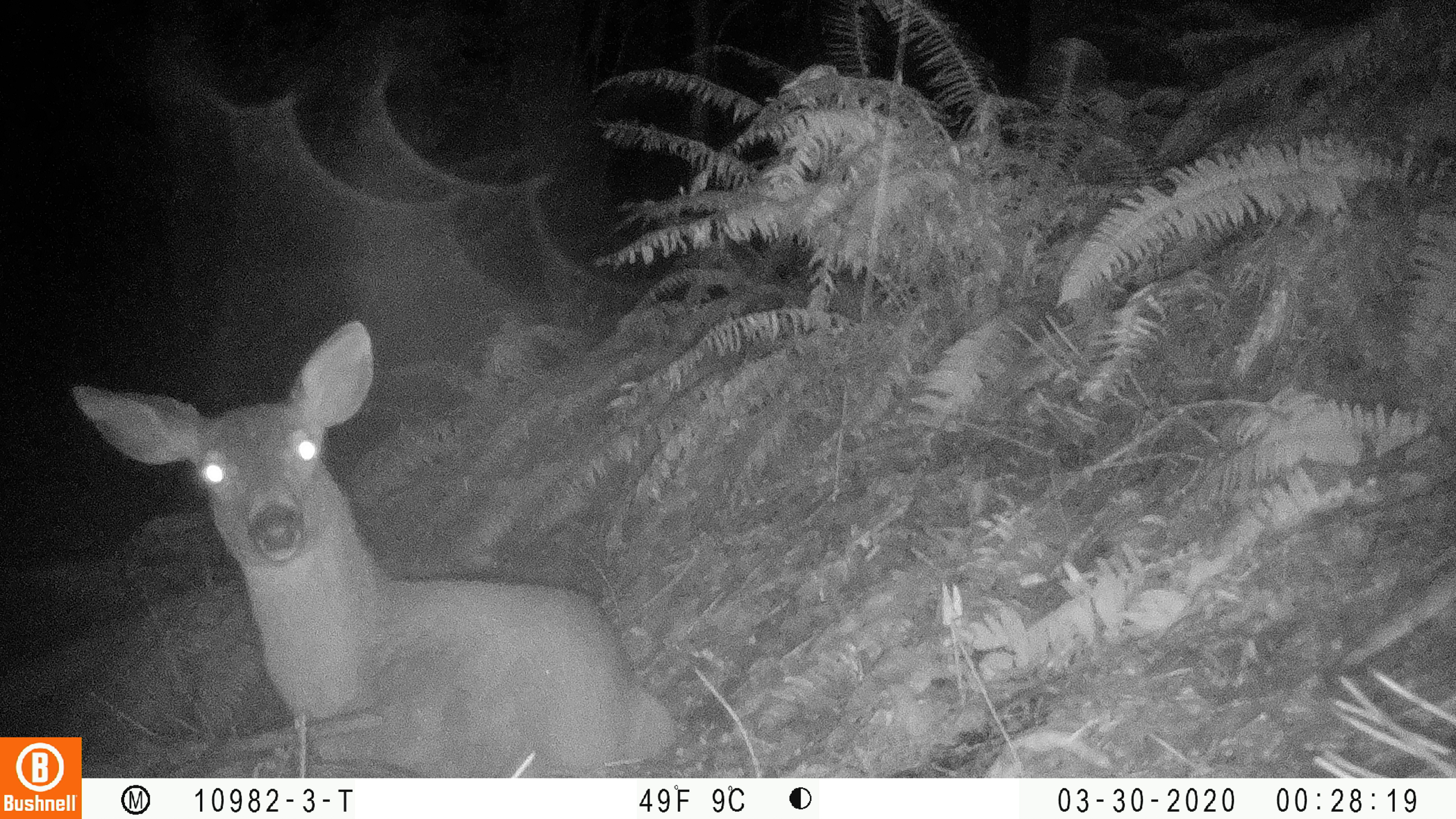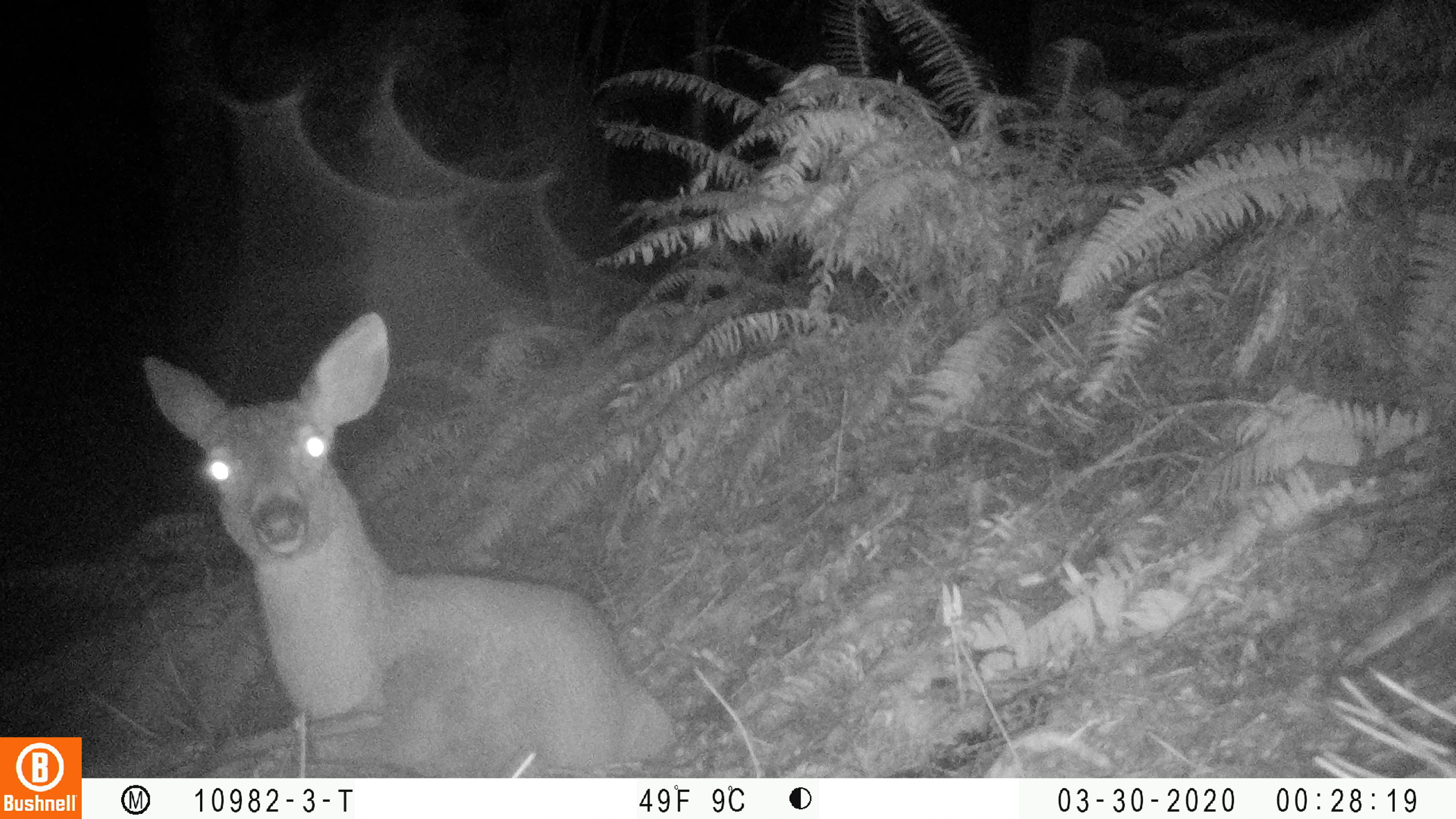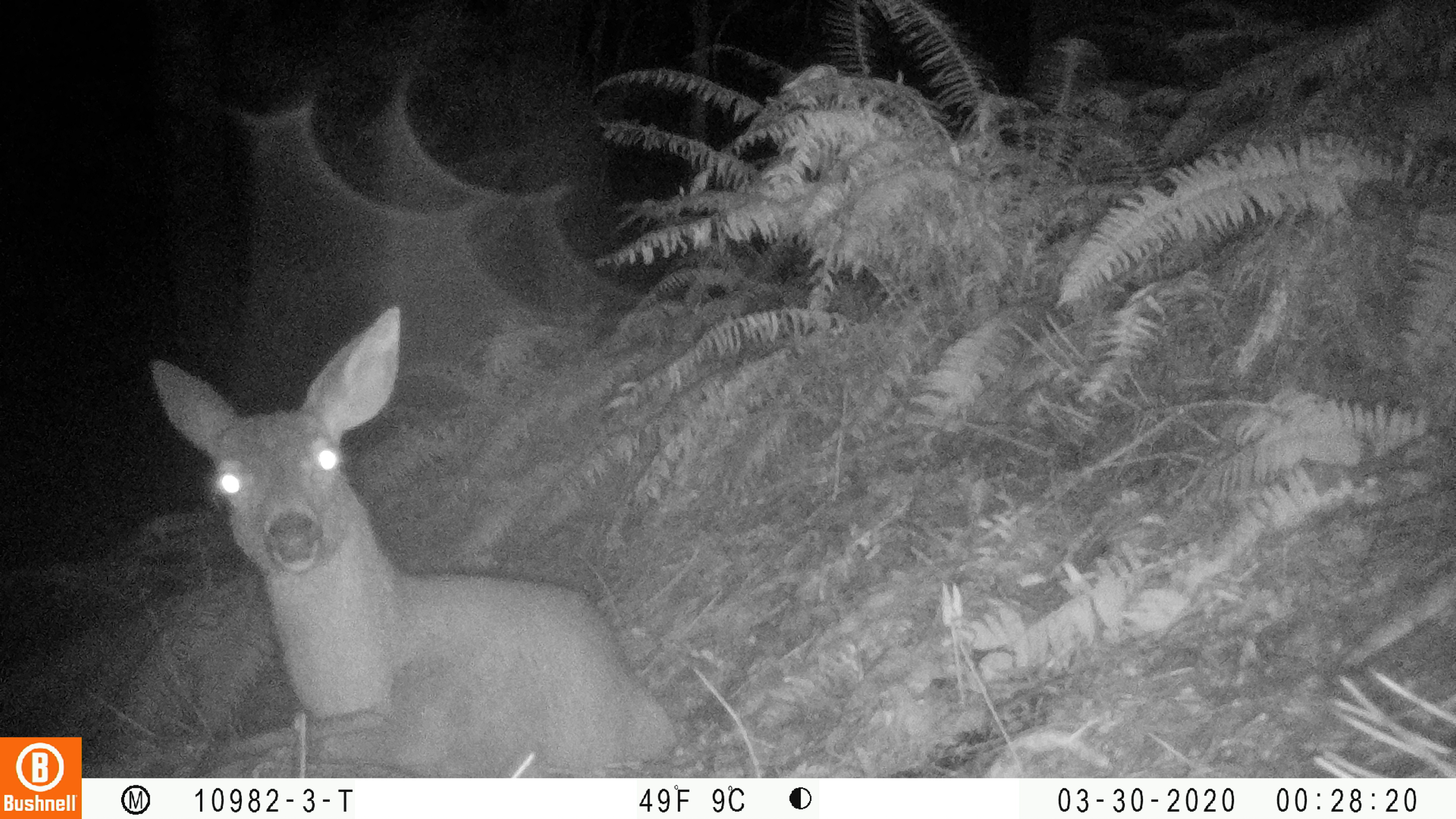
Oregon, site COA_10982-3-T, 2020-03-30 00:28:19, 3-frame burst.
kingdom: Animalia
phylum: Chordata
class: Mammalia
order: Artiodactyla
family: Cervidae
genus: Odocoileus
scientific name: Odocoileus hemionus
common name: black-tailed deer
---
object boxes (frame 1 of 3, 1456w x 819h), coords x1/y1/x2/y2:
black-tailed deer: 84/317/679/766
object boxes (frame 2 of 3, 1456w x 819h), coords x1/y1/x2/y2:
black-tailed deer: 133/308/675/770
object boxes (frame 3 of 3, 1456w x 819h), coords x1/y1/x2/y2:
black-tailed deer: 144/298/681/770